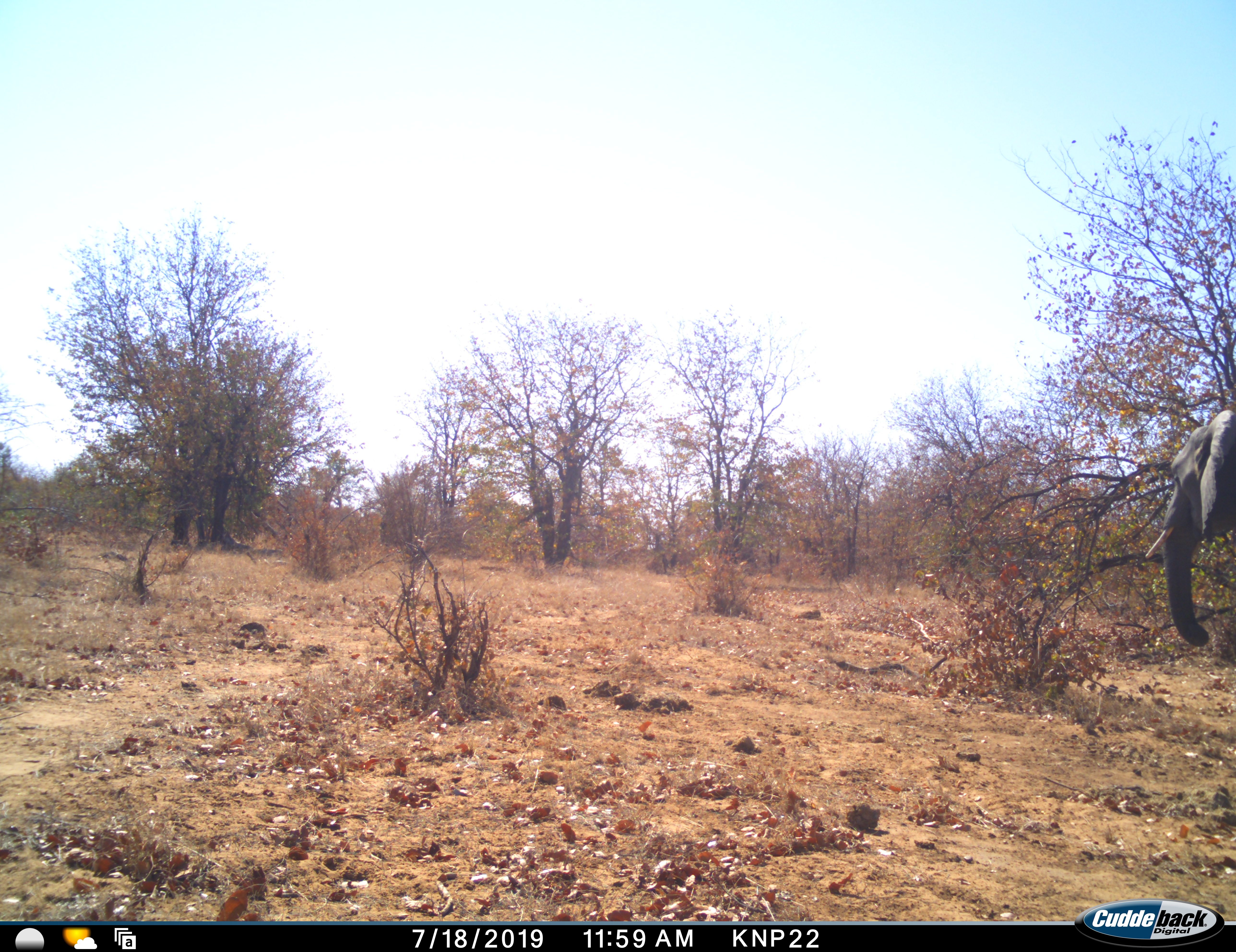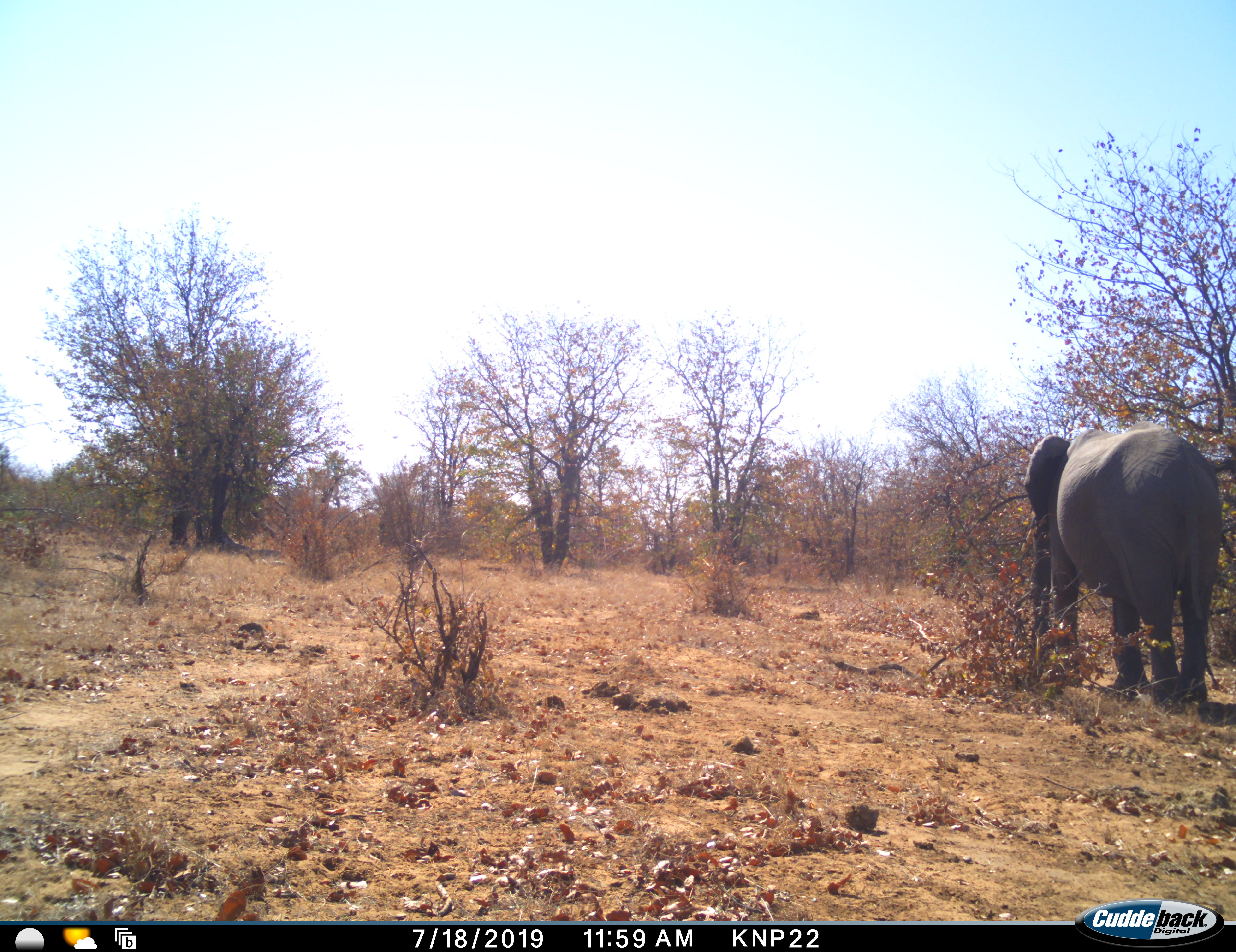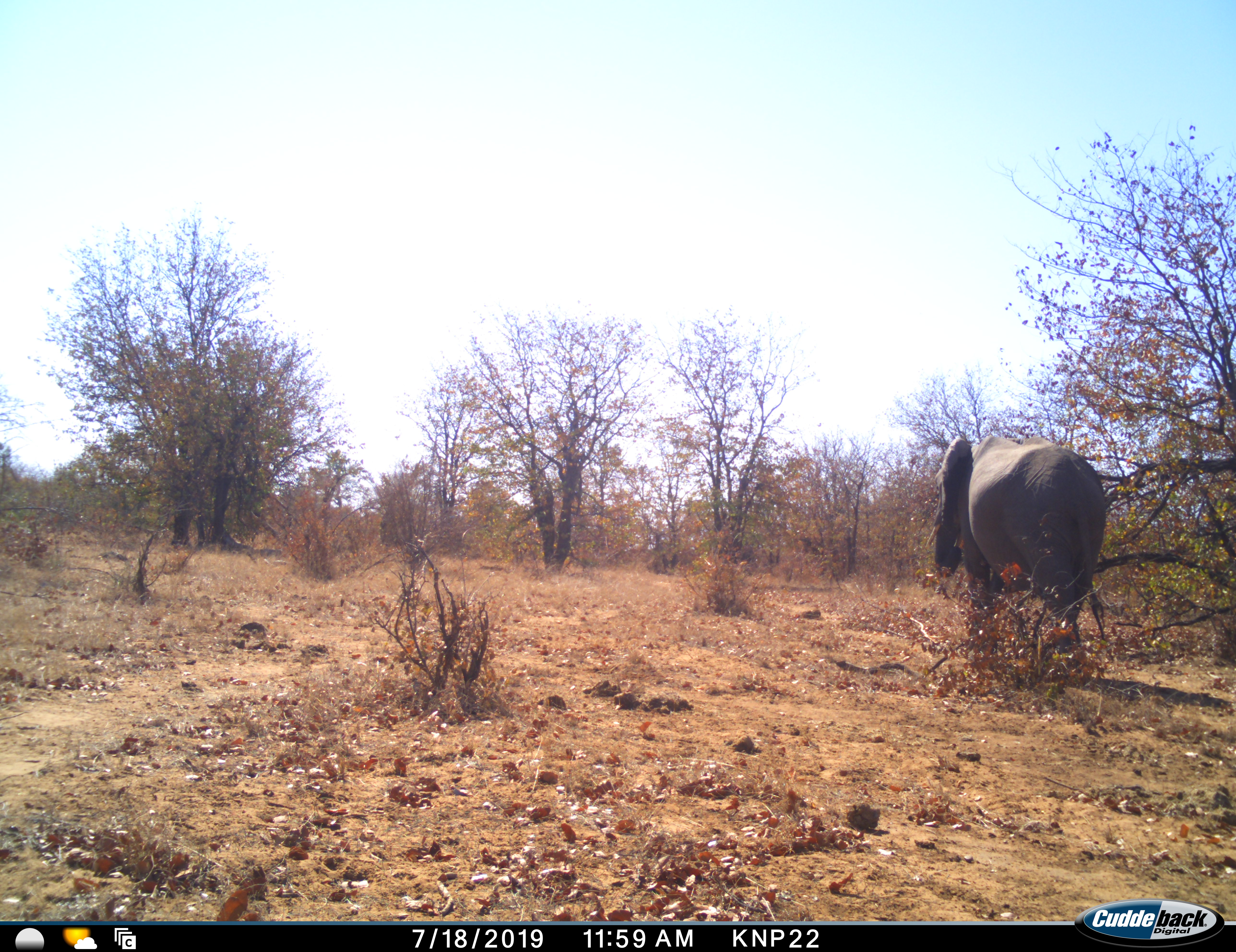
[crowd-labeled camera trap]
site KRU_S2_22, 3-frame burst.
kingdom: Animalia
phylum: Chordata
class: Mammalia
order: Proboscidea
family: Elephantidae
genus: Loxodonta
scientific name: Loxodonta africana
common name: african bush elephant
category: elephant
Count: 1.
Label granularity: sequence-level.